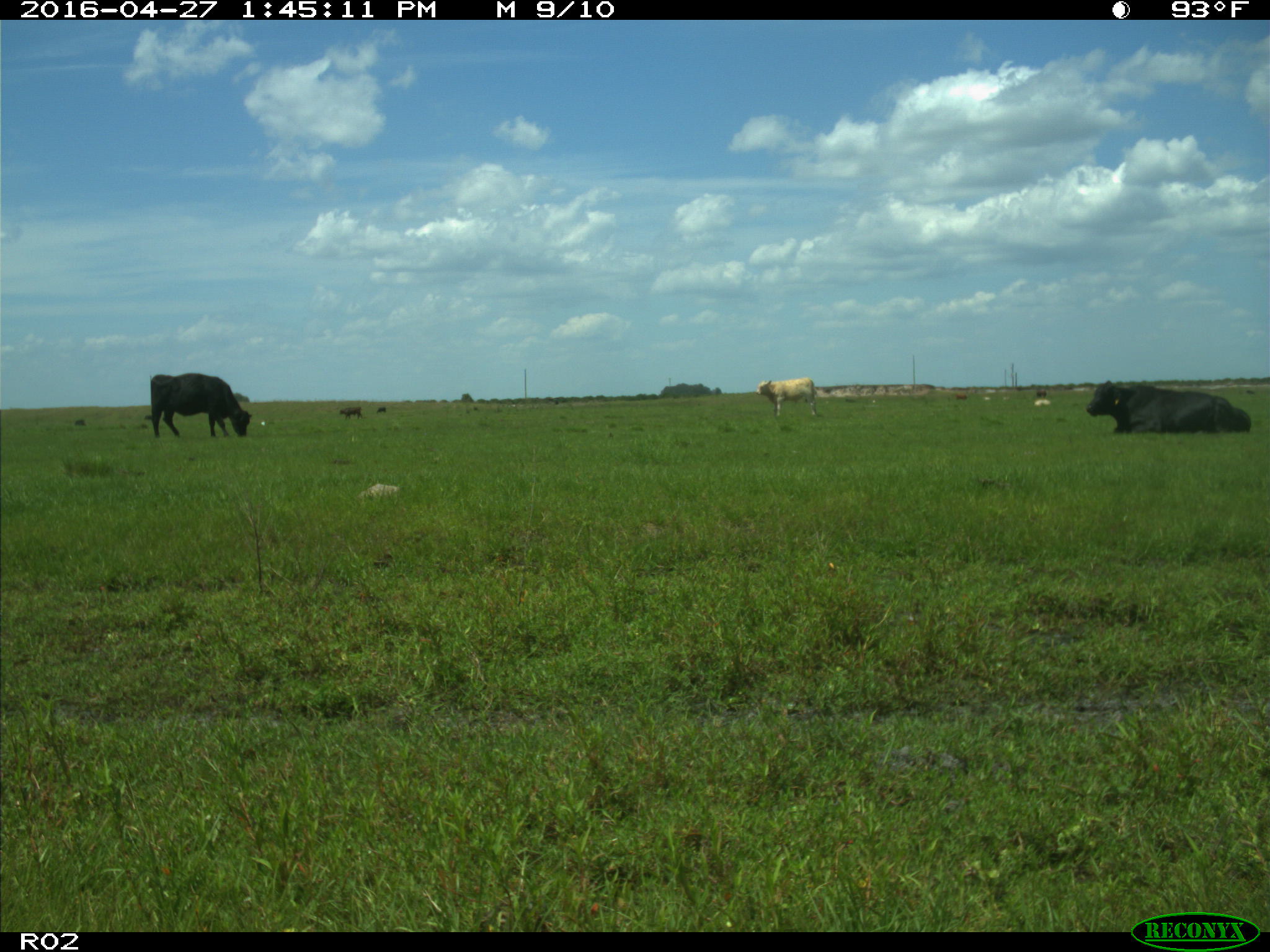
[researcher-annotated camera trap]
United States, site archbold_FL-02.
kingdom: Animalia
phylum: Chordata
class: Mammalia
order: Artiodactyla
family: Bovidae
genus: Bos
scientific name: Bos taurus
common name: domestic cow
Bos taurus (domestic cow).